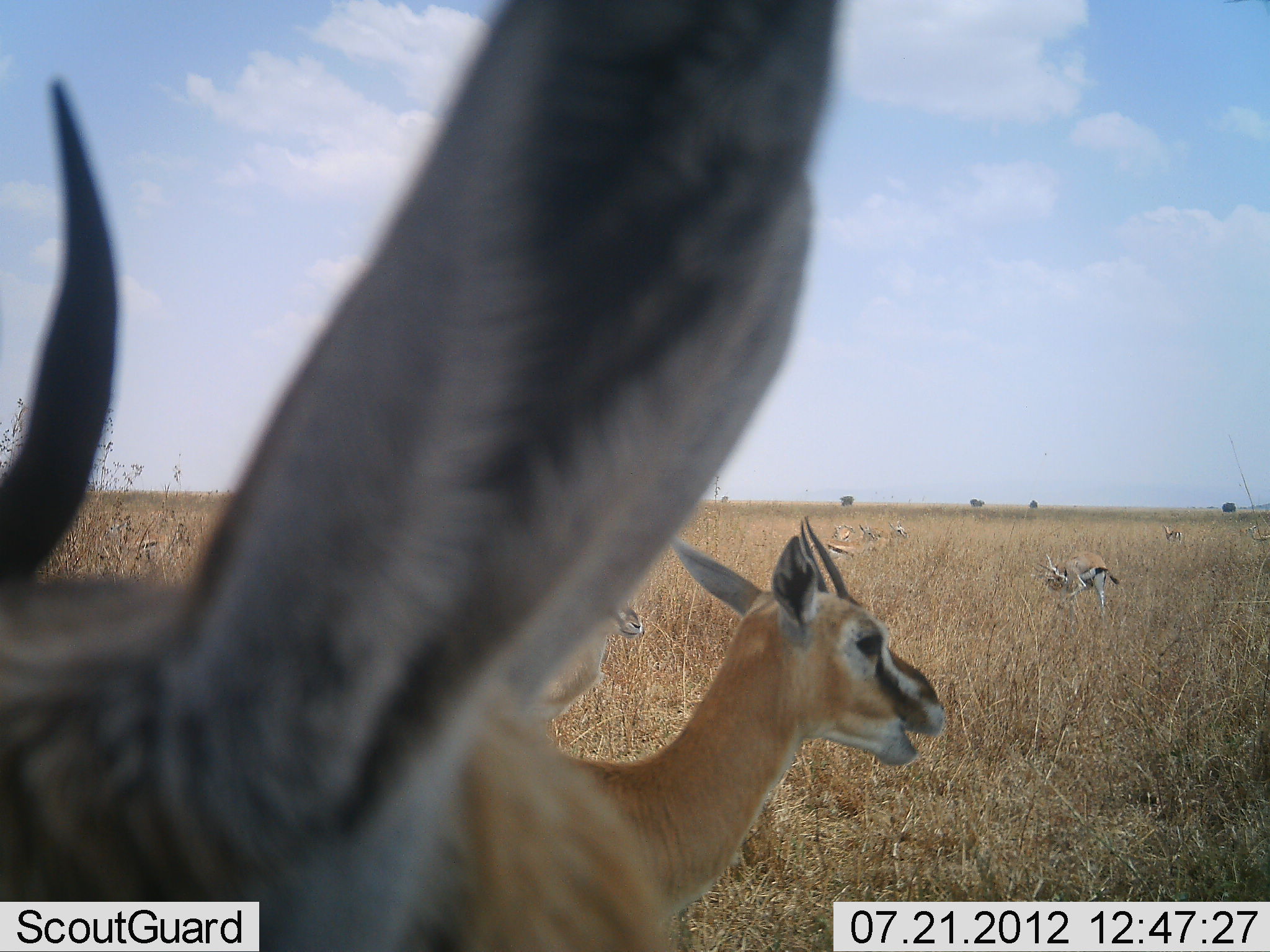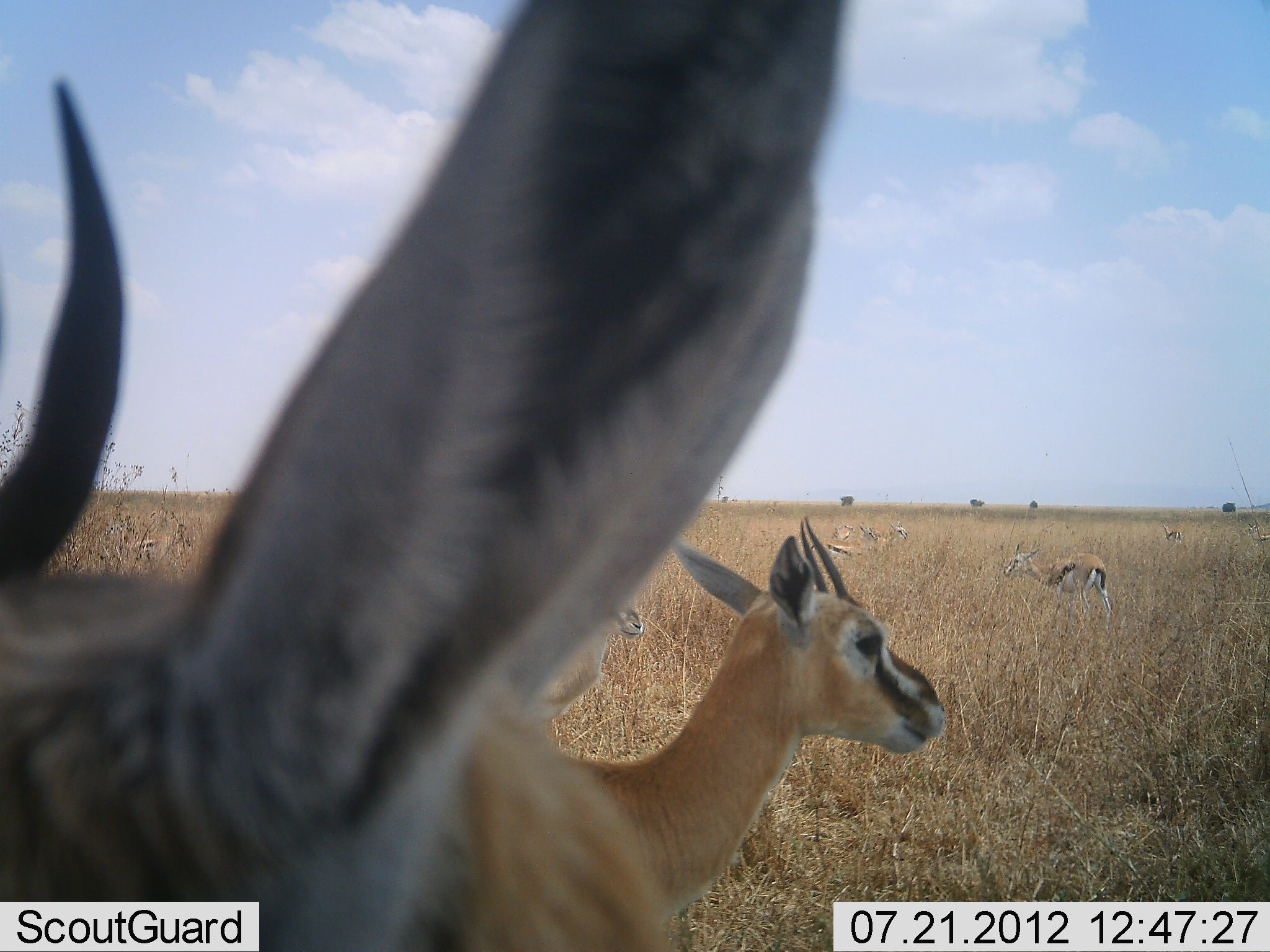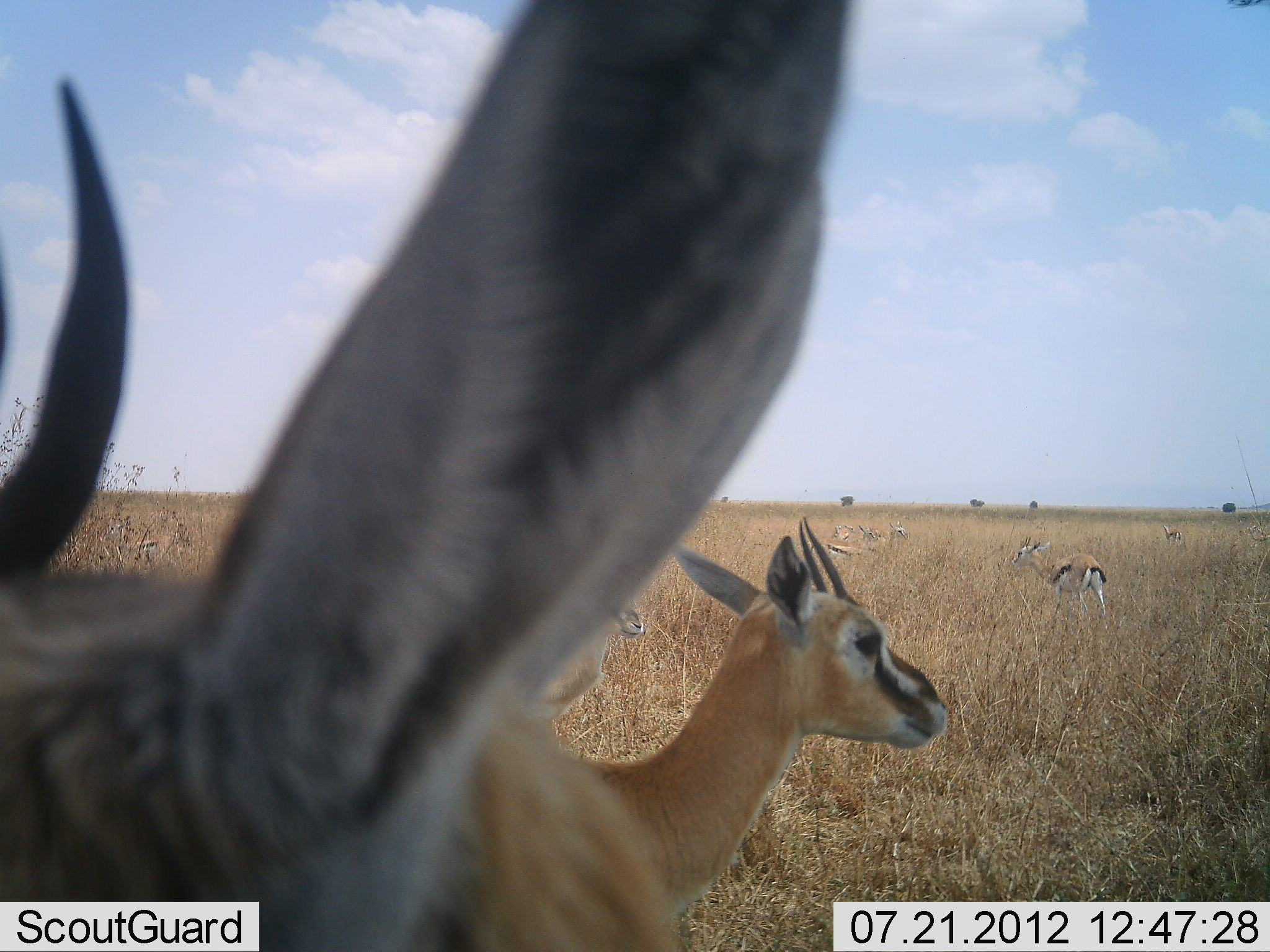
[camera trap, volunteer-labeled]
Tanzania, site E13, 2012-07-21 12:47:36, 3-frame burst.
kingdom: Animalia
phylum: Chordata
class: Mammalia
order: Artiodactyla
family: Bovidae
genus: Eudorcas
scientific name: Eudorcas thomsonii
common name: thomson's gazelle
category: gazellethomsons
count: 10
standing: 80%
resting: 30%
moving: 20%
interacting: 10%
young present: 0%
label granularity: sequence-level